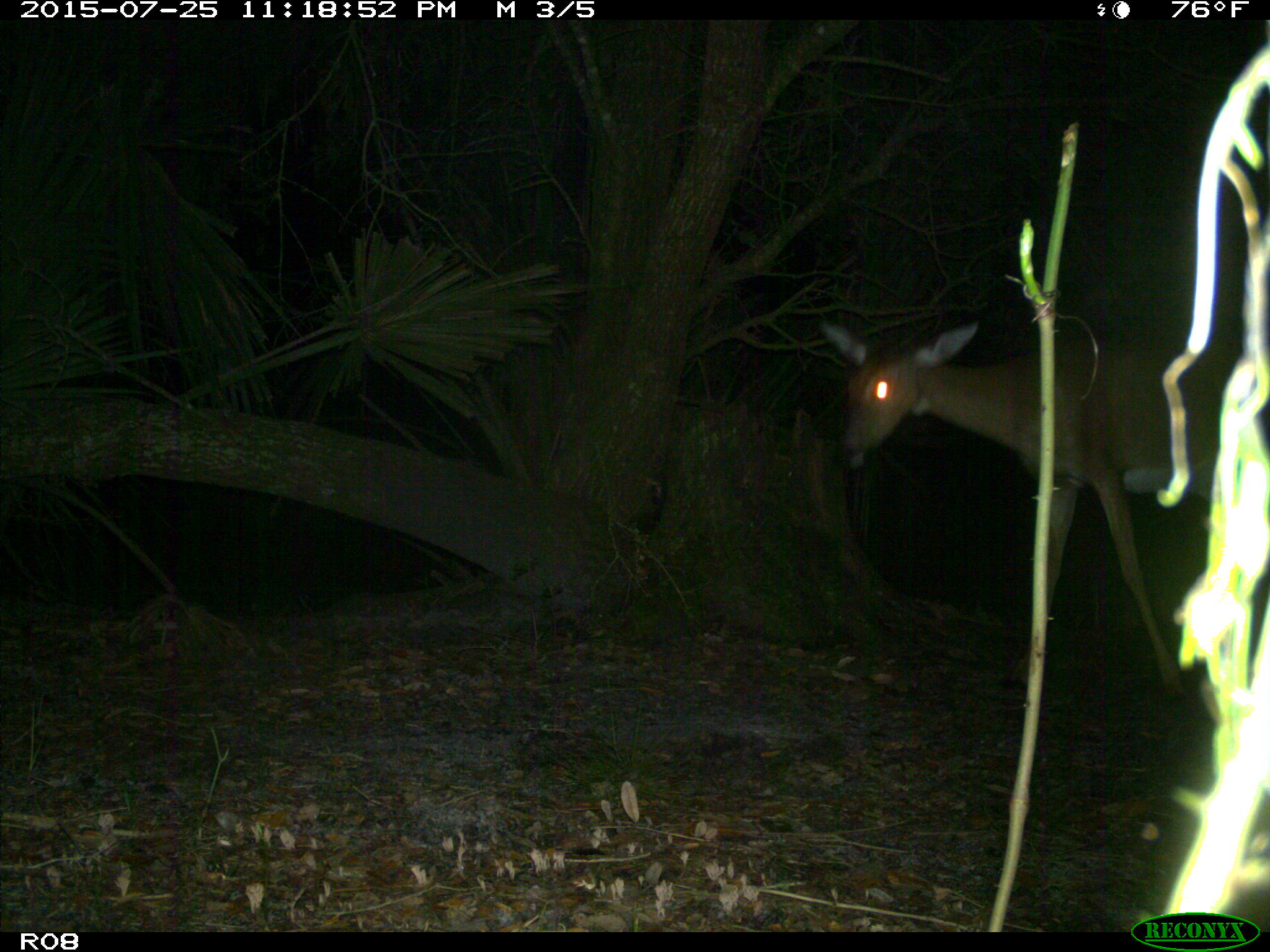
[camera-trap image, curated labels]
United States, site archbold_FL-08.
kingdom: Animalia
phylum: Chordata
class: Mammalia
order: Artiodactyla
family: Cervidae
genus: Odocoileus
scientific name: Odocoileus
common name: deer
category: unidentified deer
Unidentified deer (deer) (Odocoileus).